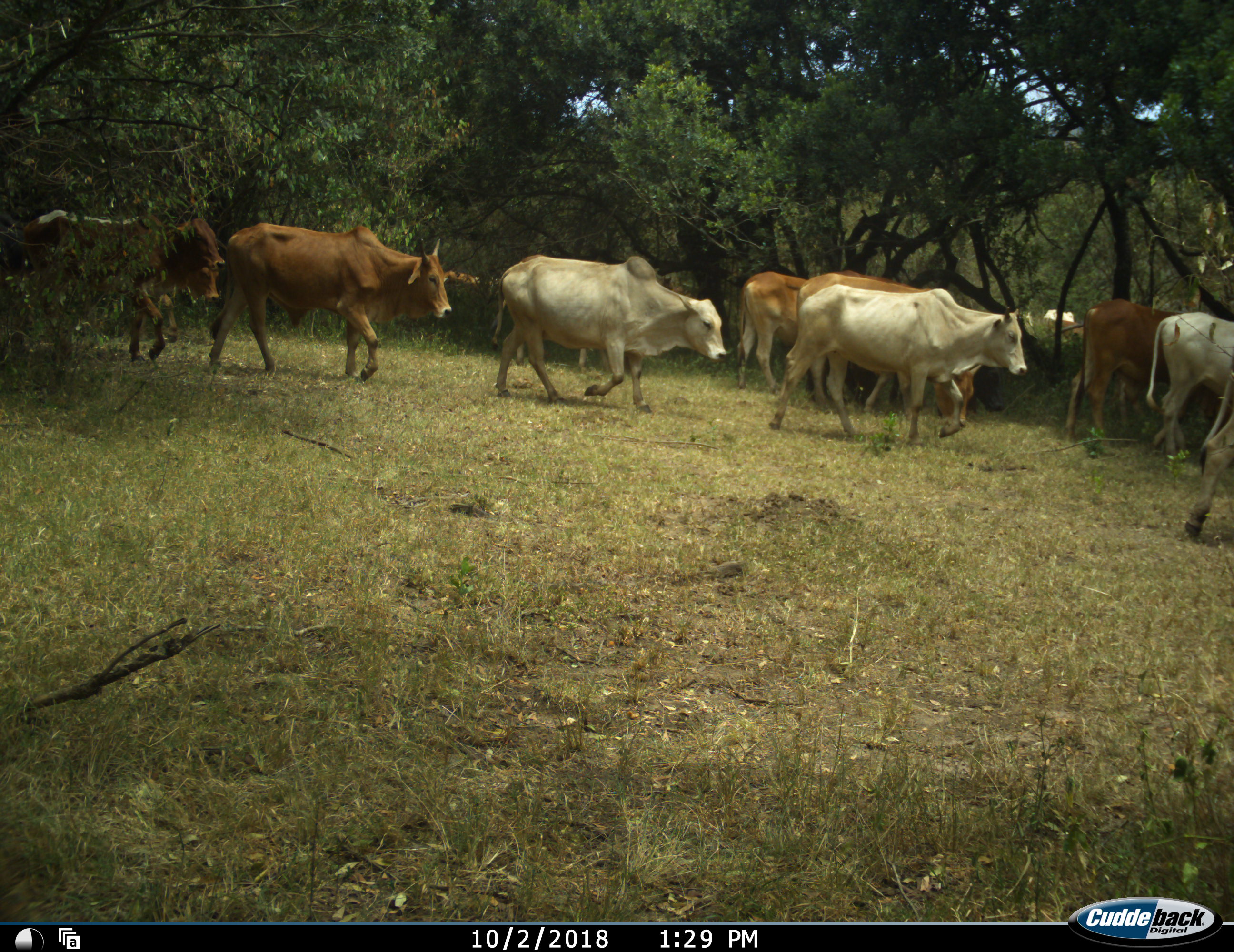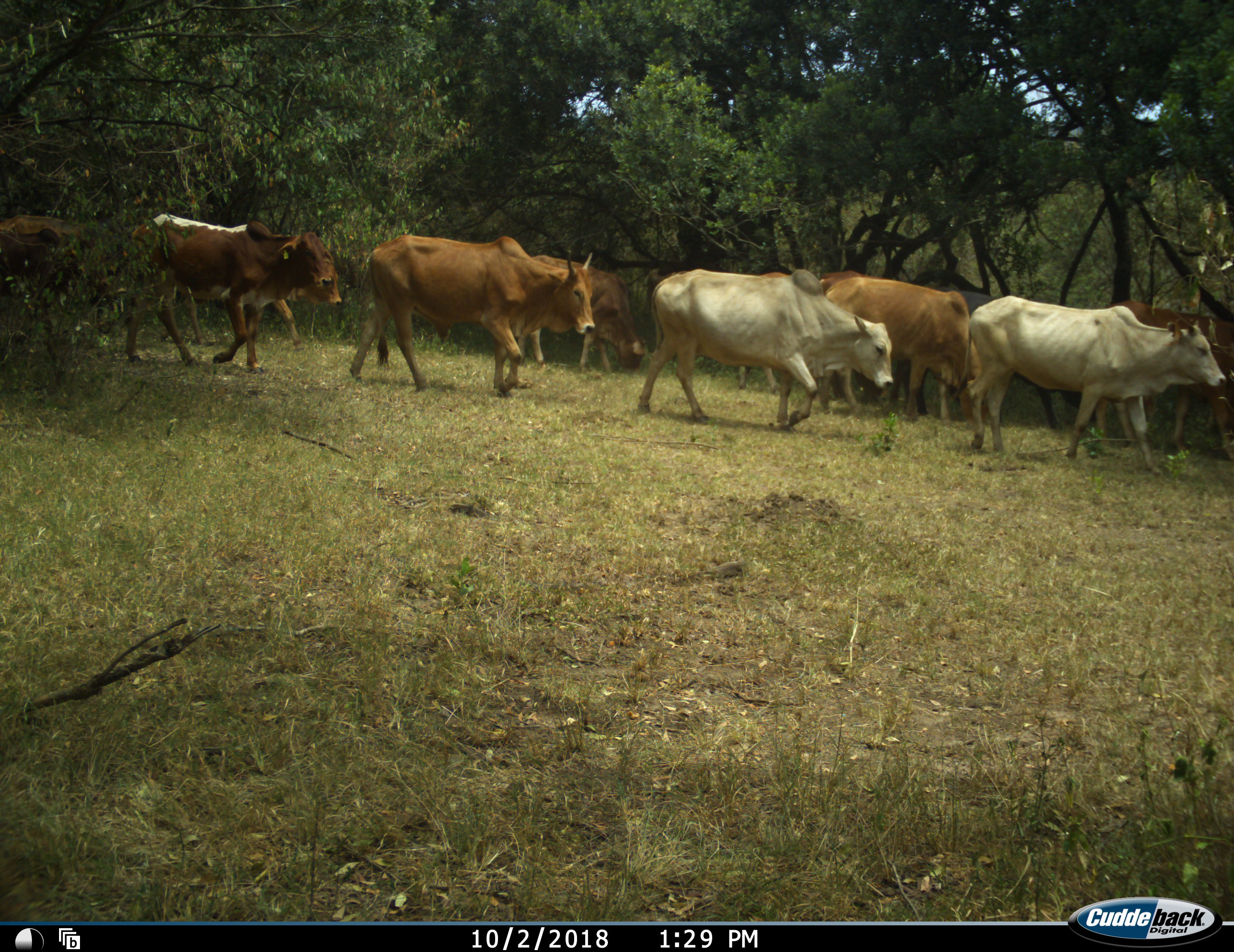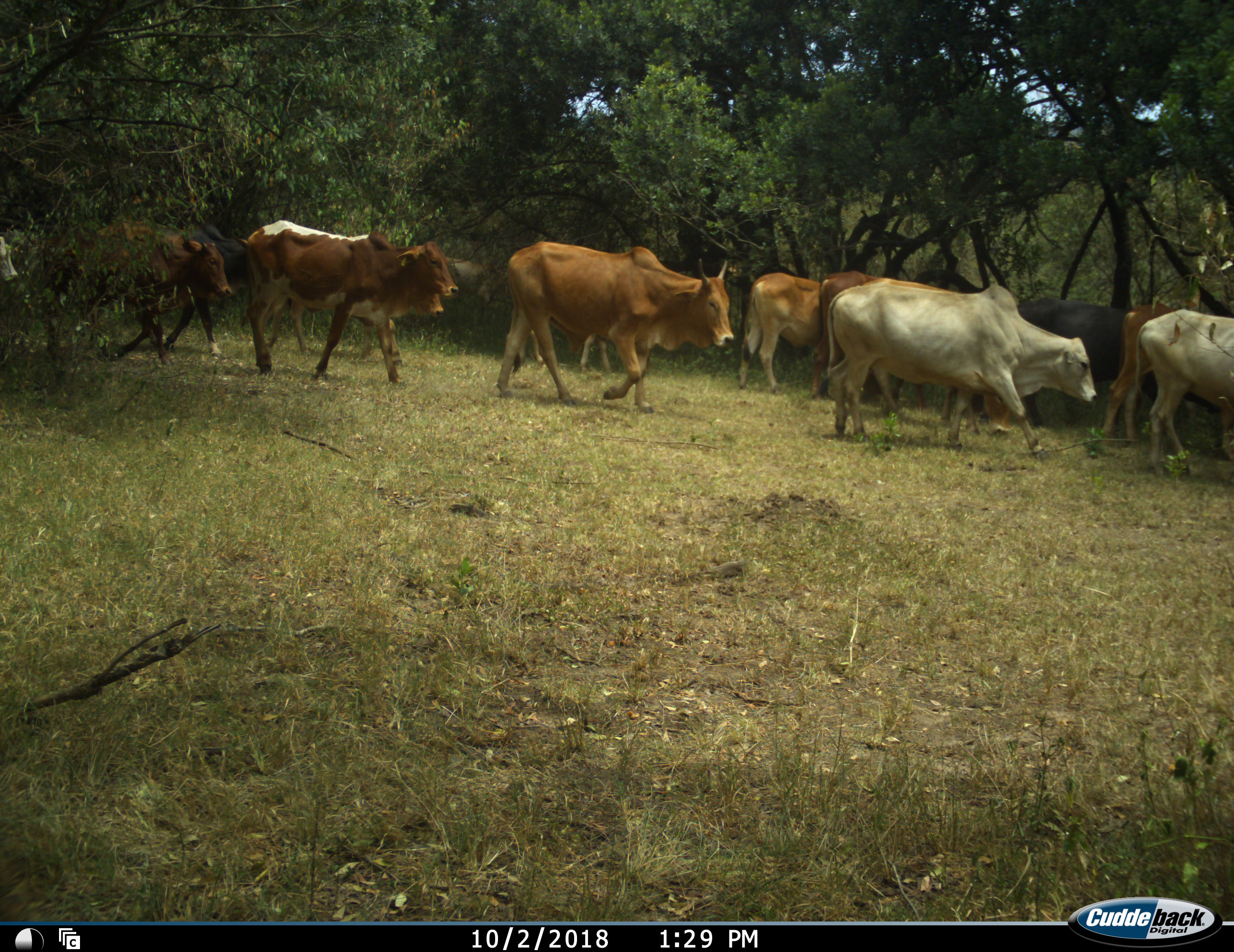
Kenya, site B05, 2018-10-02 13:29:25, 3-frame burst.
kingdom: Animalia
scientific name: Animalia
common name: animal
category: domesticanimal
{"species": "domesticanimal (animal) (Animalia)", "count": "11-50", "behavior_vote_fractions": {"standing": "0%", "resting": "0%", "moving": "100%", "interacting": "0%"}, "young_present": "0%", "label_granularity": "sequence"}